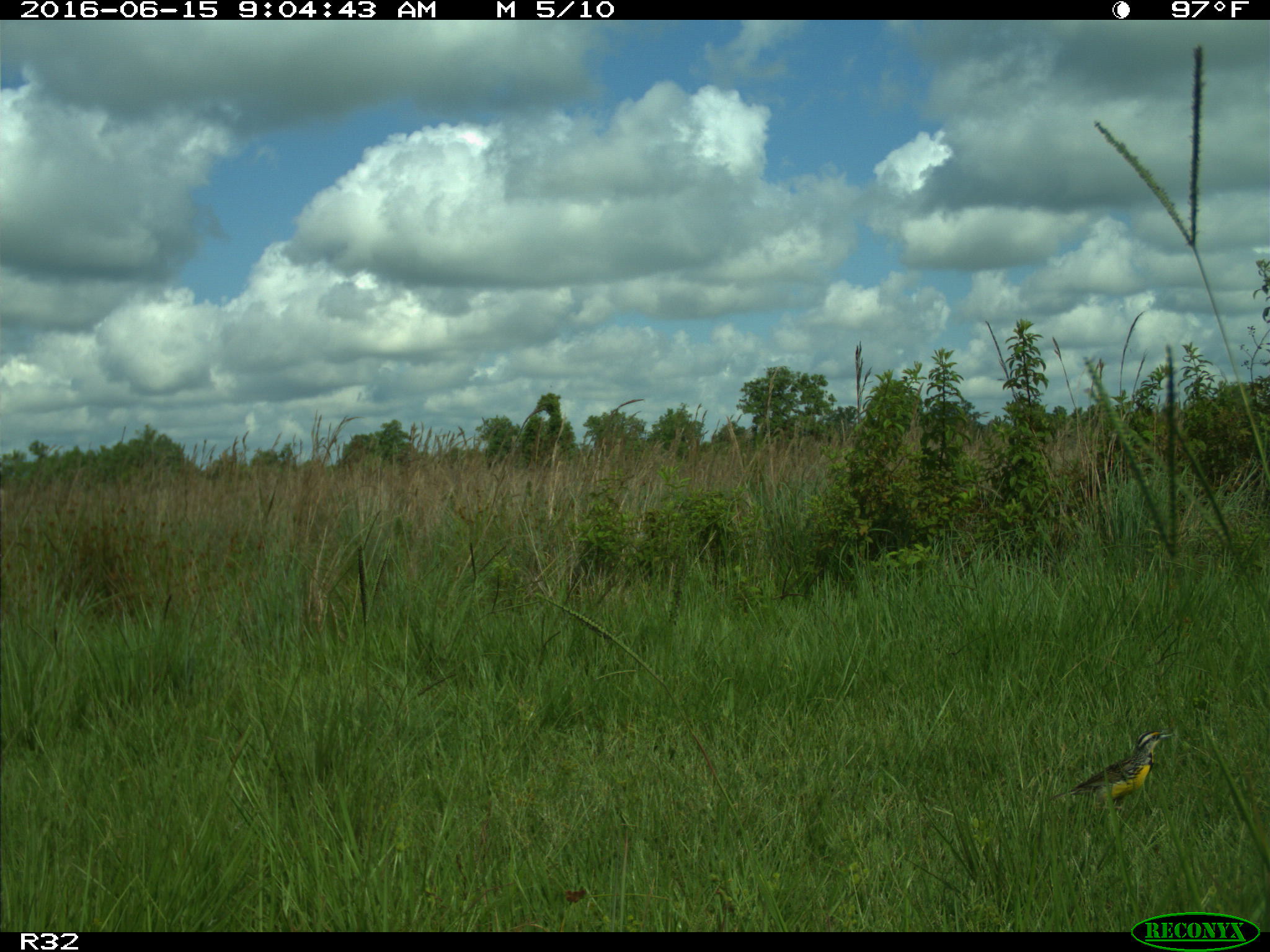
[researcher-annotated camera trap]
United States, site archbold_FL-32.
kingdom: Animalia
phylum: Chordata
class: Aves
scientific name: Aves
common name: birds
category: unidentified bird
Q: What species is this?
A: Unidentified bird (birds) (Aves).